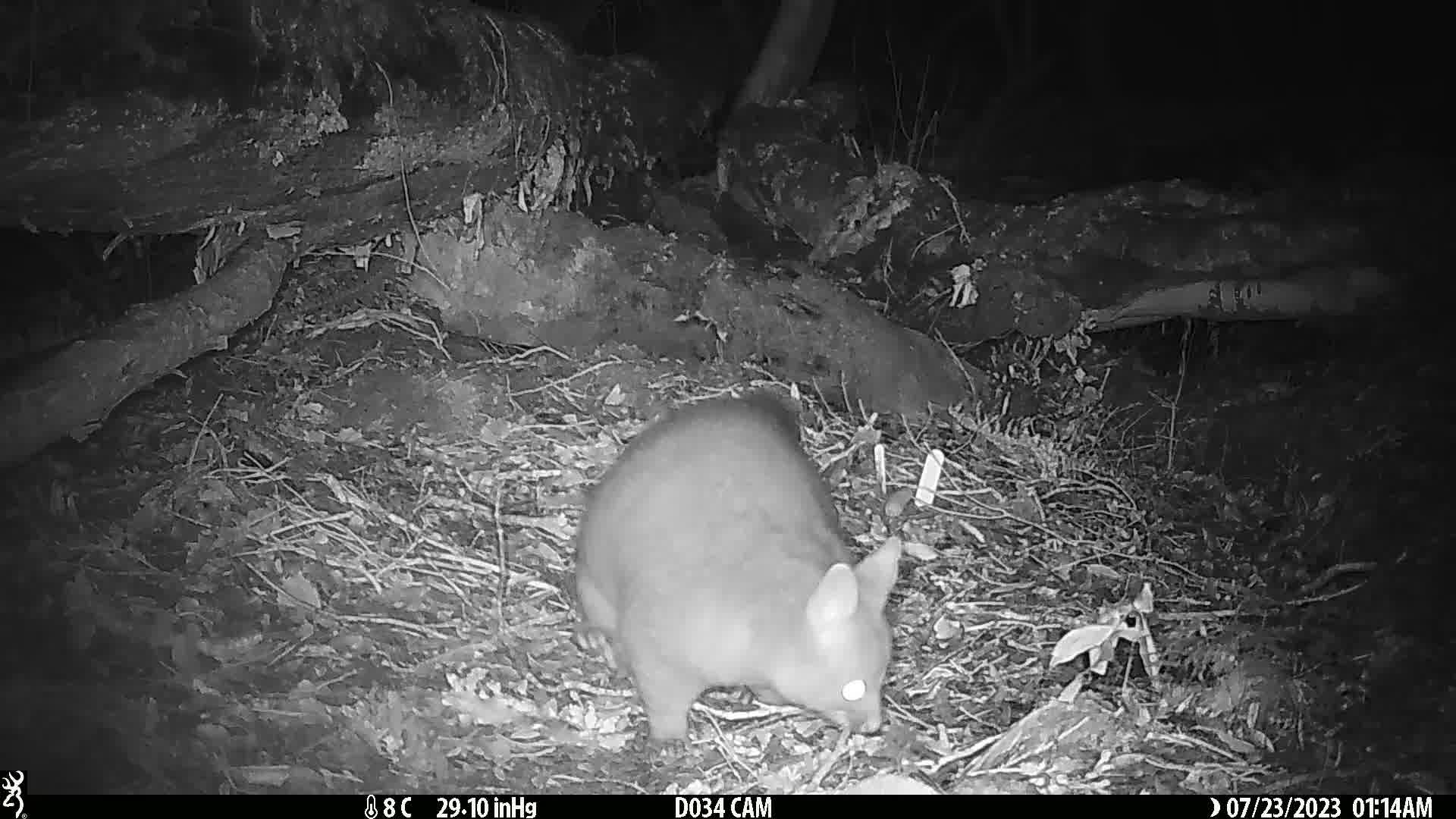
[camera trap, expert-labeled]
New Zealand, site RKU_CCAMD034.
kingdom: Animalia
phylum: Chordata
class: Mammalia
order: Diprotodontia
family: Phalangeridae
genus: Trichosurus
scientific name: Trichosurus vulpecula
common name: common brushtail possum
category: possum